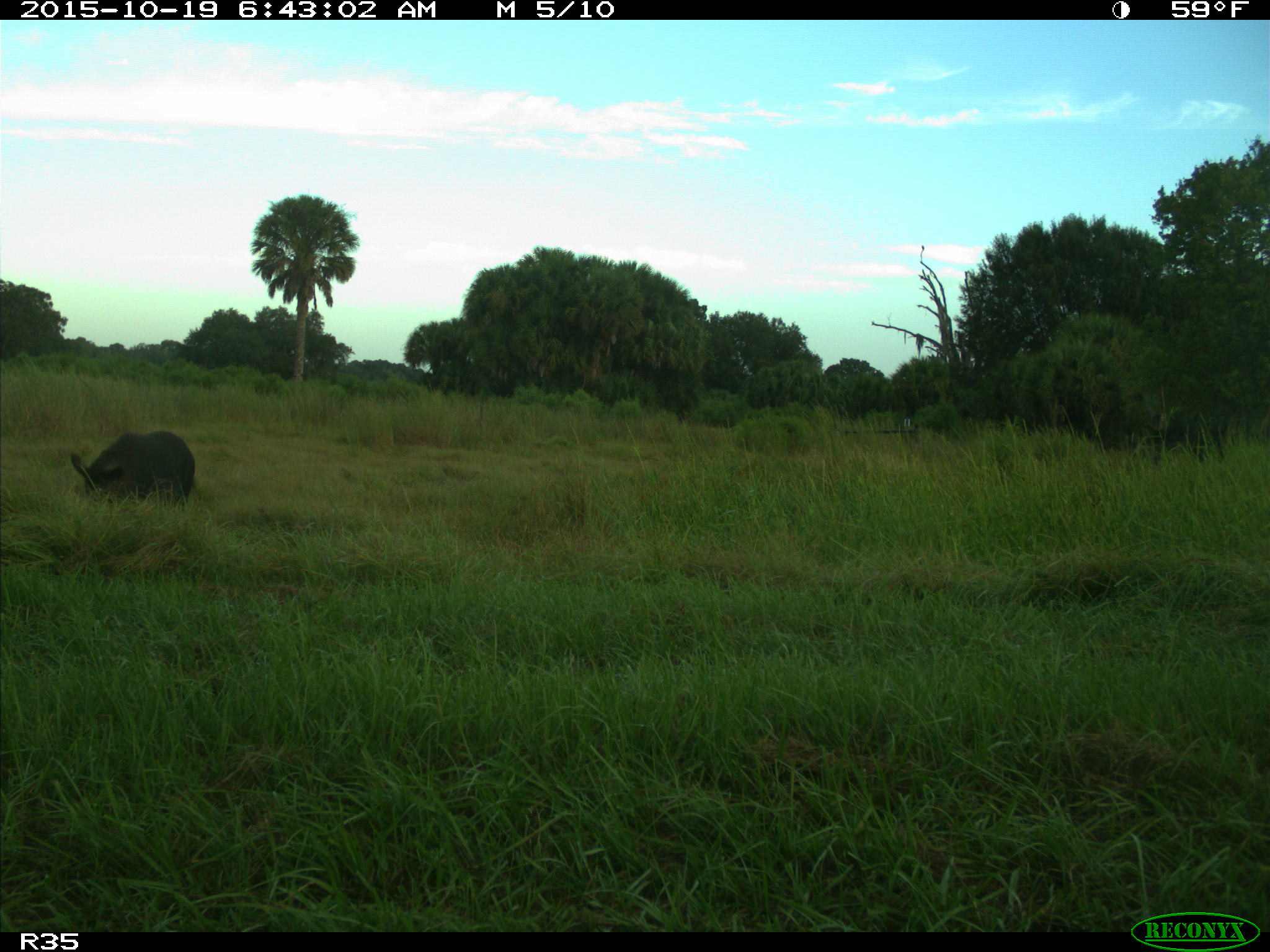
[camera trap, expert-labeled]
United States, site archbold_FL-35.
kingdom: Animalia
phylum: Chordata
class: Mammalia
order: Artiodactyla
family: Suidae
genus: Sus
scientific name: Sus scrofa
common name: wild boar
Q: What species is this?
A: Sus scrofa (wild boar).